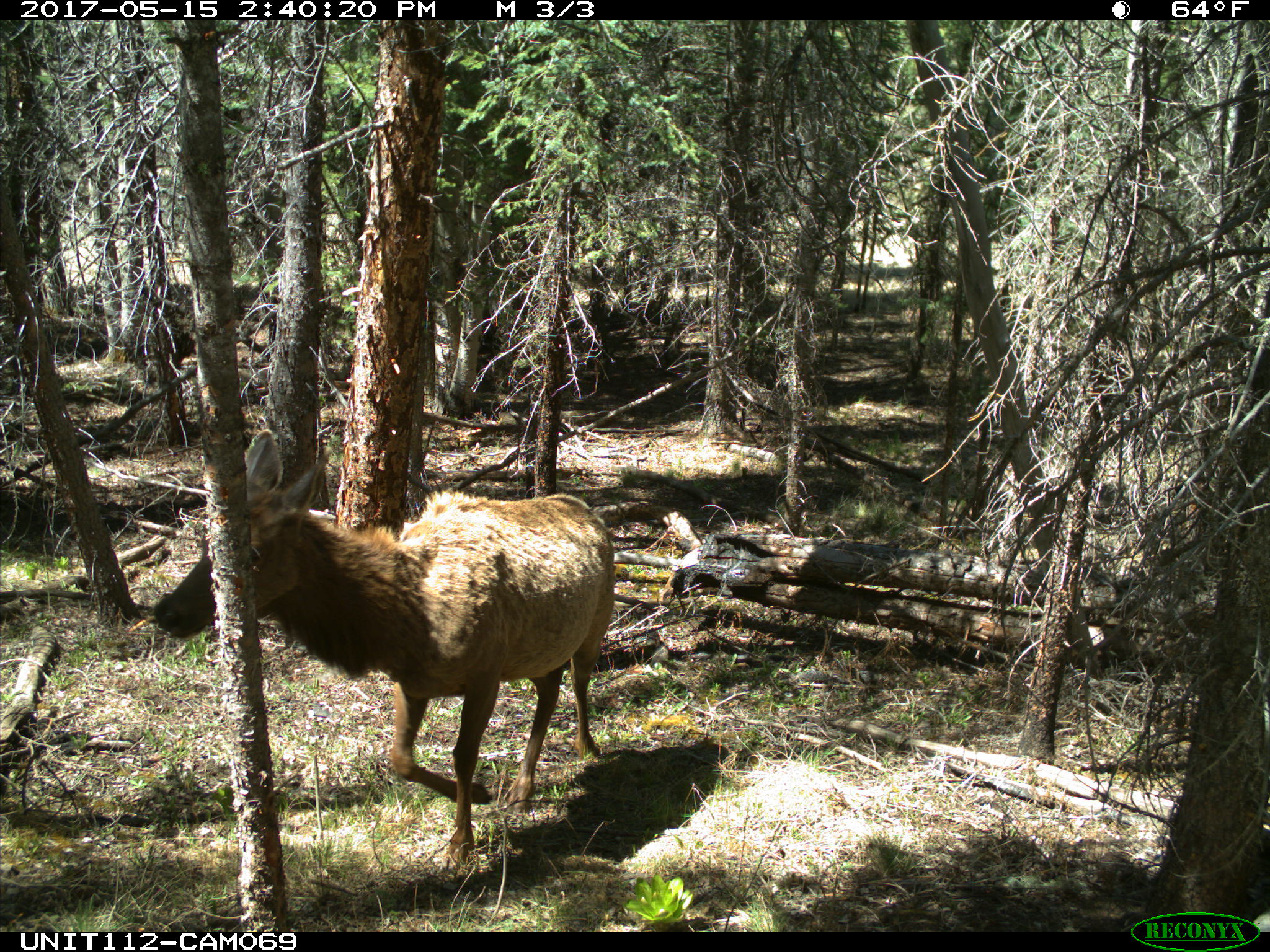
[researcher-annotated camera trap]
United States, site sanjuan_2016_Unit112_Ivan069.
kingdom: Animalia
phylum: Chordata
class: Mammalia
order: Artiodactyla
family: Cervidae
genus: Cervus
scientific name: Cervus elaphus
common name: red deer